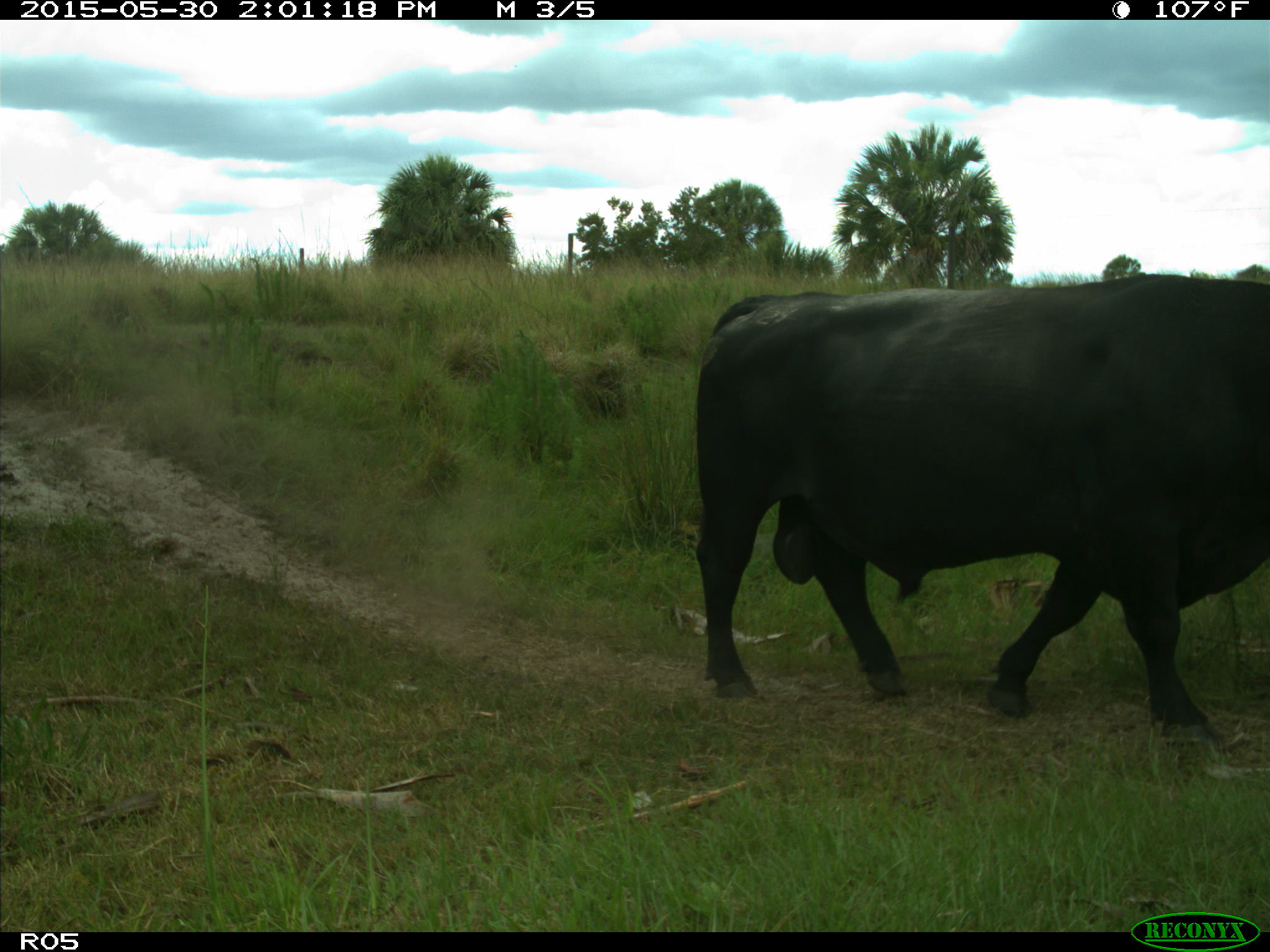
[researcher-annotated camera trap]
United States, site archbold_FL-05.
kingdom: Animalia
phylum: Chordata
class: Mammalia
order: Artiodactyla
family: Bovidae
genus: Bos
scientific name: Bos taurus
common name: domestic cow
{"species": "Bos taurus (domestic cow)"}